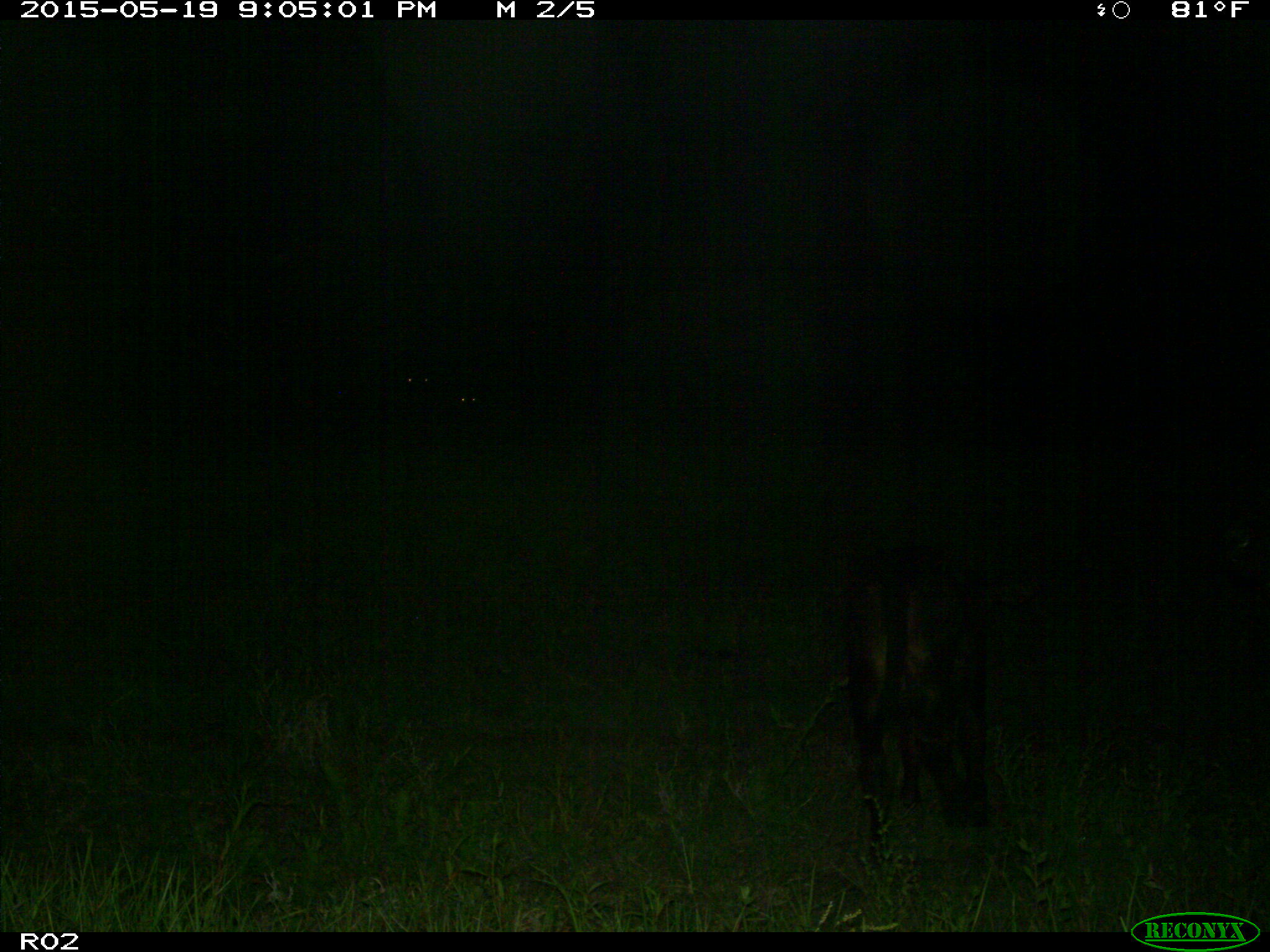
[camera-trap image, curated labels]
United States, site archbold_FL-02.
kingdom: Animalia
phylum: Chordata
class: Mammalia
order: Artiodactyla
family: Bovidae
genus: Bos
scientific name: Bos taurus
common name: domestic cow